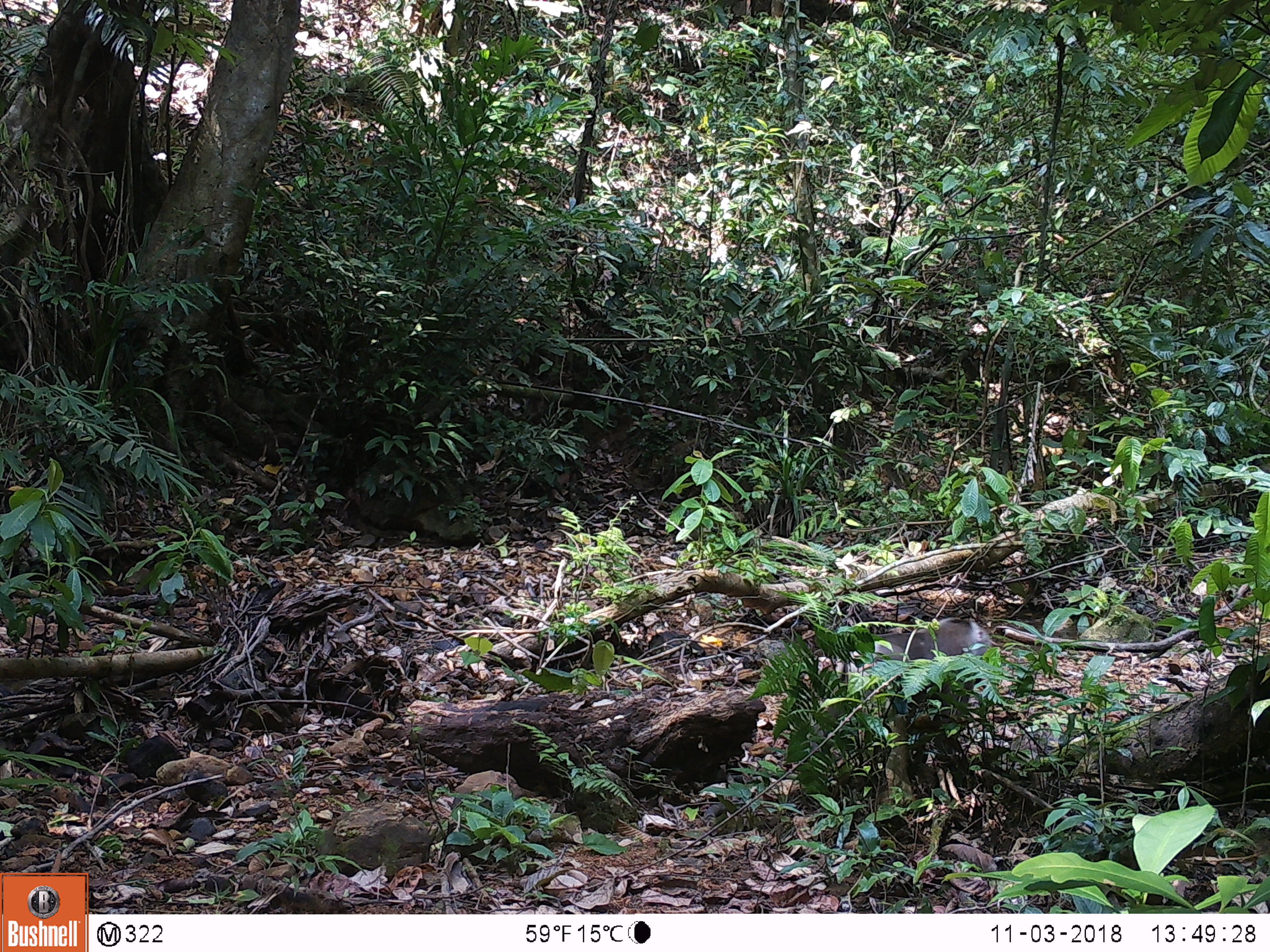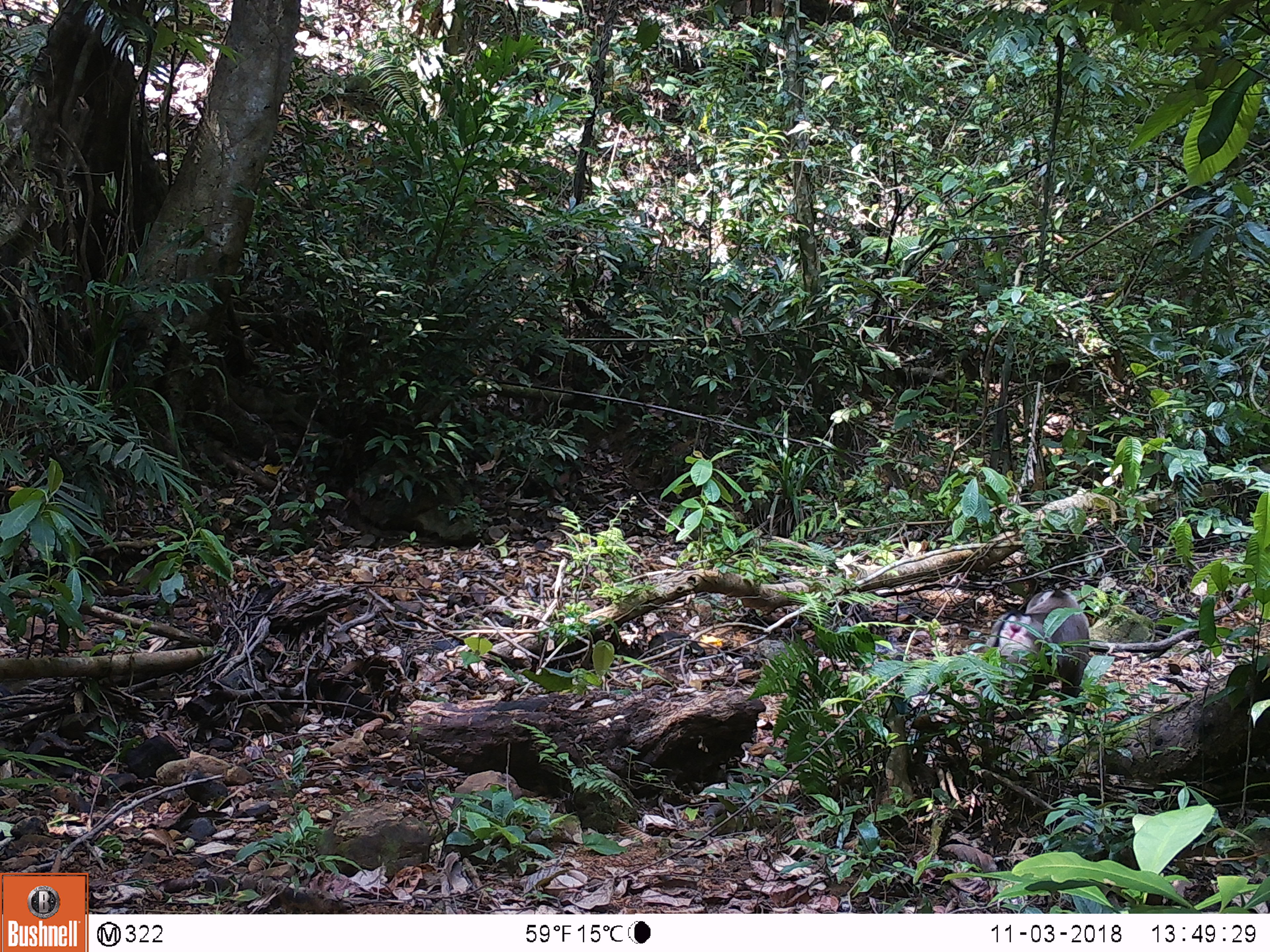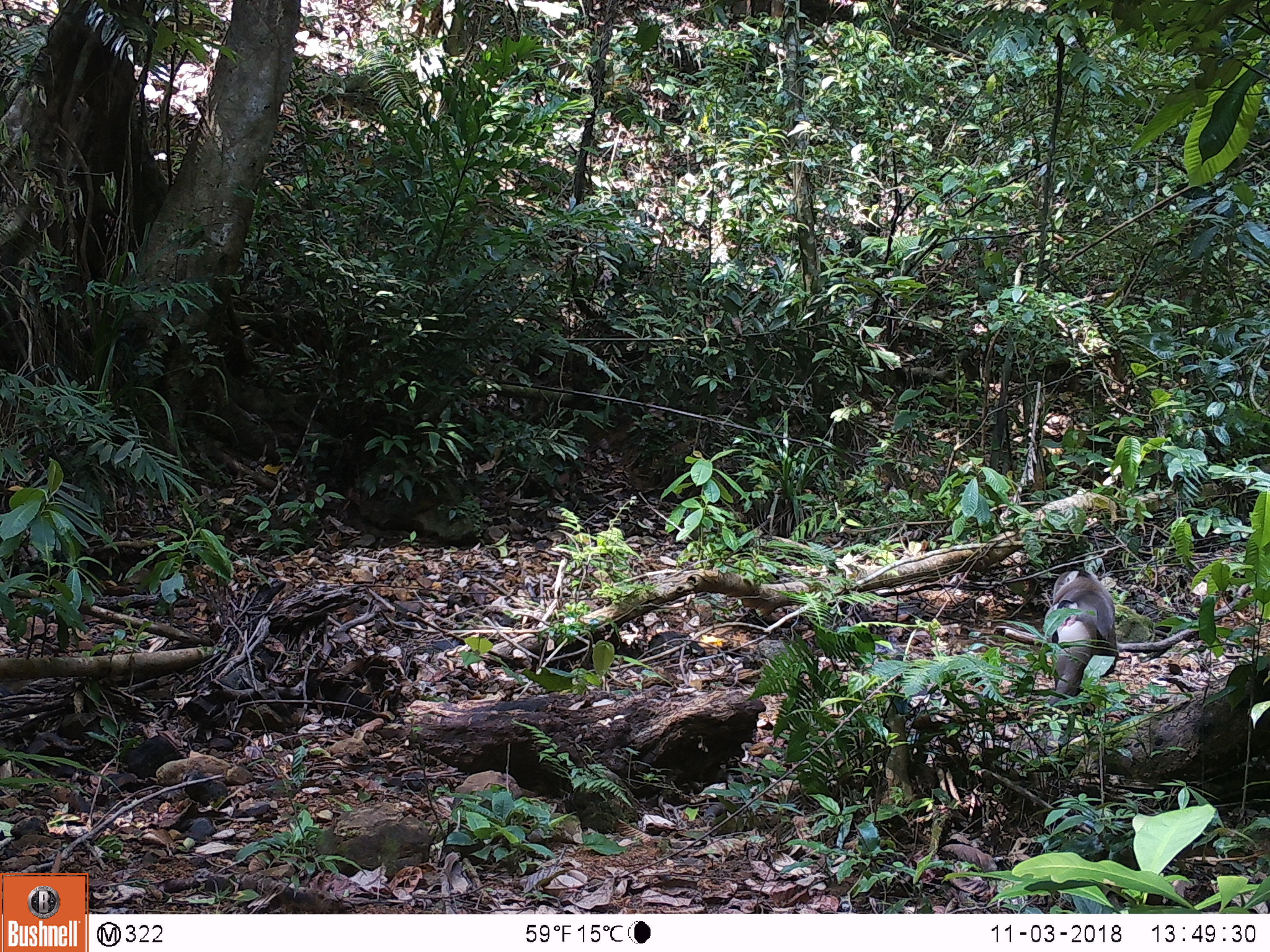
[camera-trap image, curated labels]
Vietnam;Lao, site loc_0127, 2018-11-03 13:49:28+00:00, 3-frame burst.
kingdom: Animalia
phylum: Chordata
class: Mammalia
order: Primates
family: Cercopithecidae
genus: Macaca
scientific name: Macaca nemestrina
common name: pig-tailed macaque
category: pig tailed macaque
Pig tailed macaque (pig-tailed macaque) (Macaca nemestrina). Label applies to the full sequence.